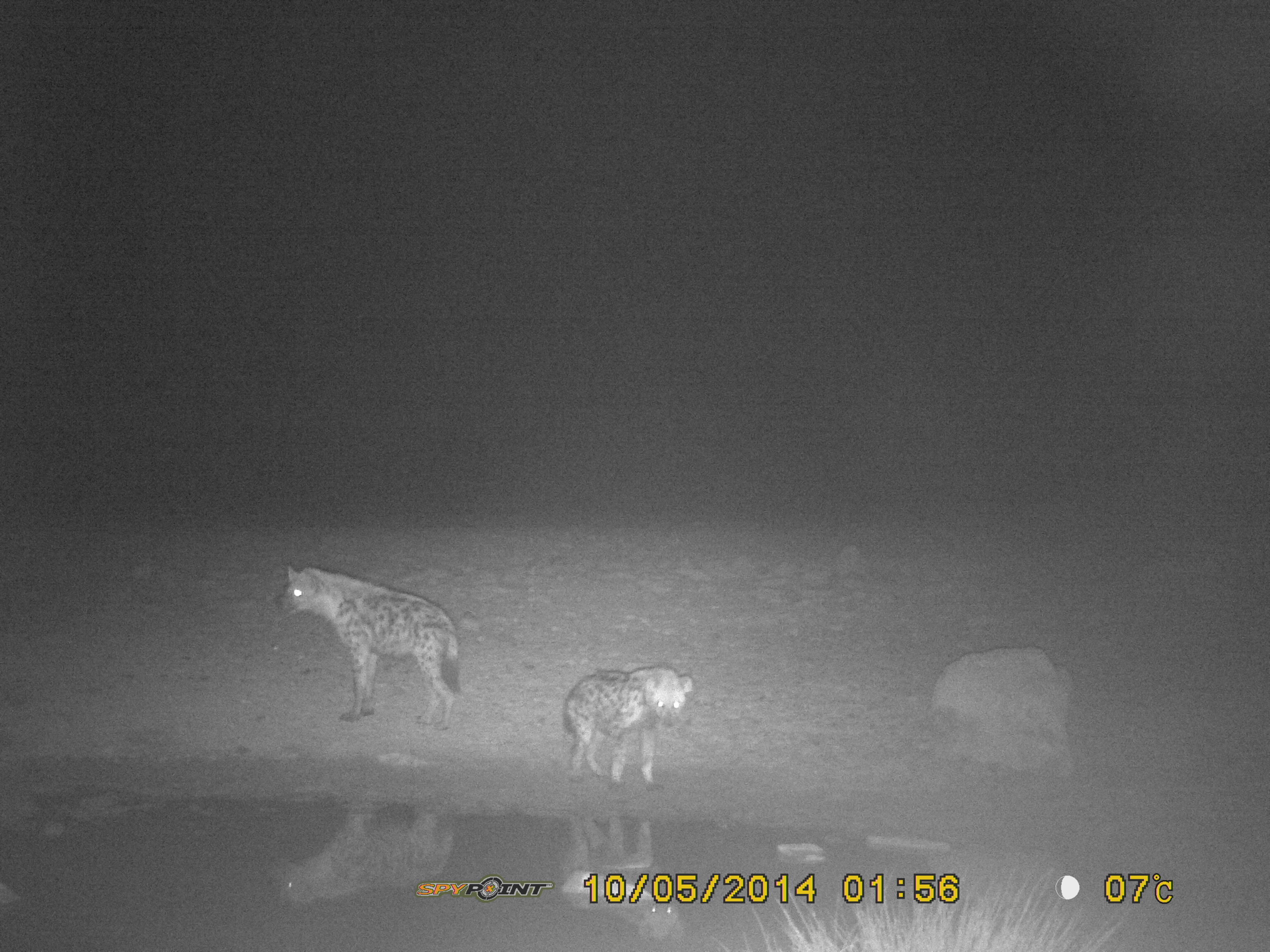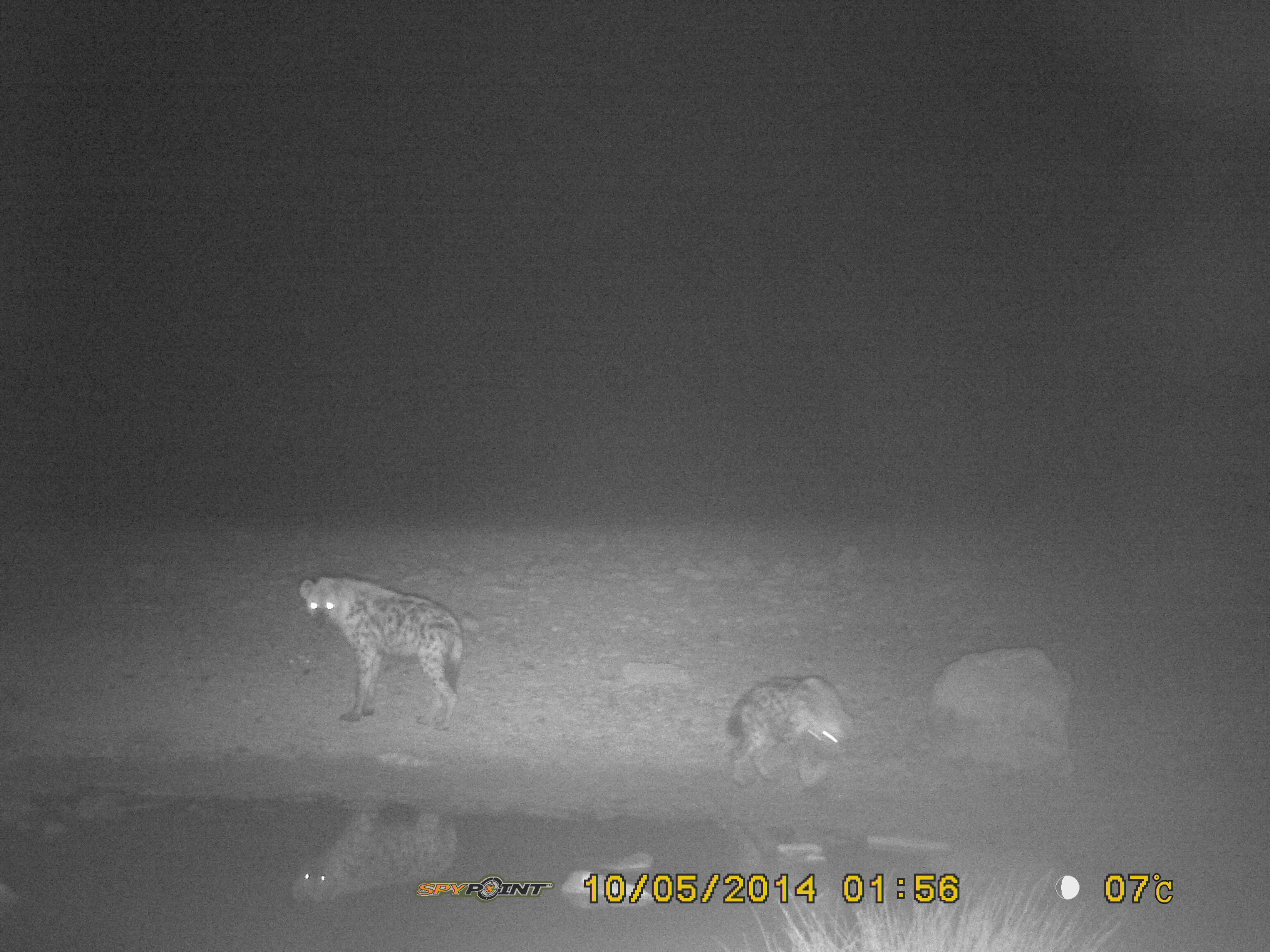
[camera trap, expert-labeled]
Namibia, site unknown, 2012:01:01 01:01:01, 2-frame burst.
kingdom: Animalia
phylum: Chordata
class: Mammalia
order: Carnivora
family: Hyaenidae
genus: Crocuta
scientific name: Crocuta crocuta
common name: spotted hyena